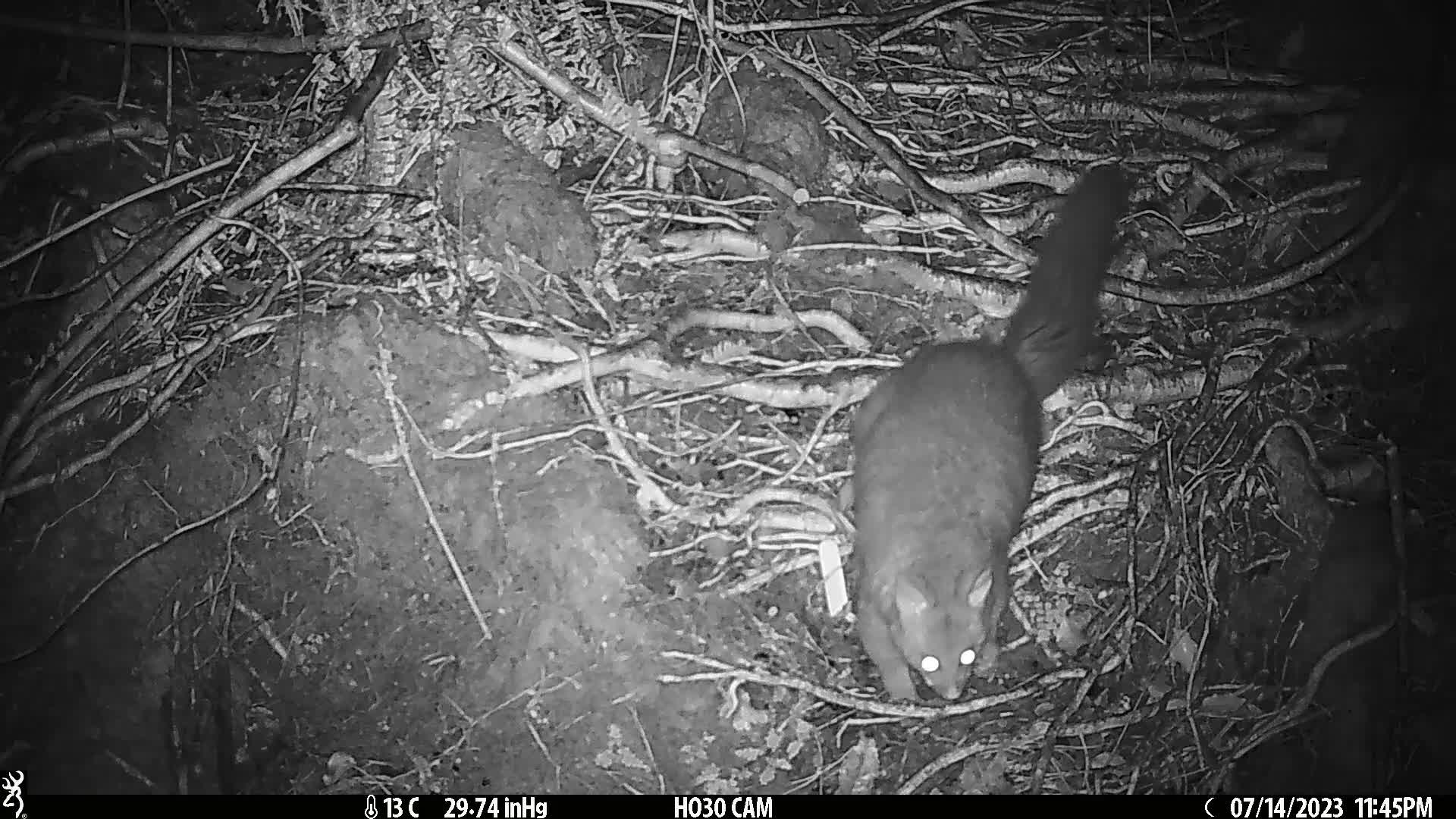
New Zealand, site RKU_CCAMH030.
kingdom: Animalia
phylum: Chordata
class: Mammalia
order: Diprotodontia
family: Phalangeridae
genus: Trichosurus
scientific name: Trichosurus vulpecula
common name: common brushtail possum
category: possum